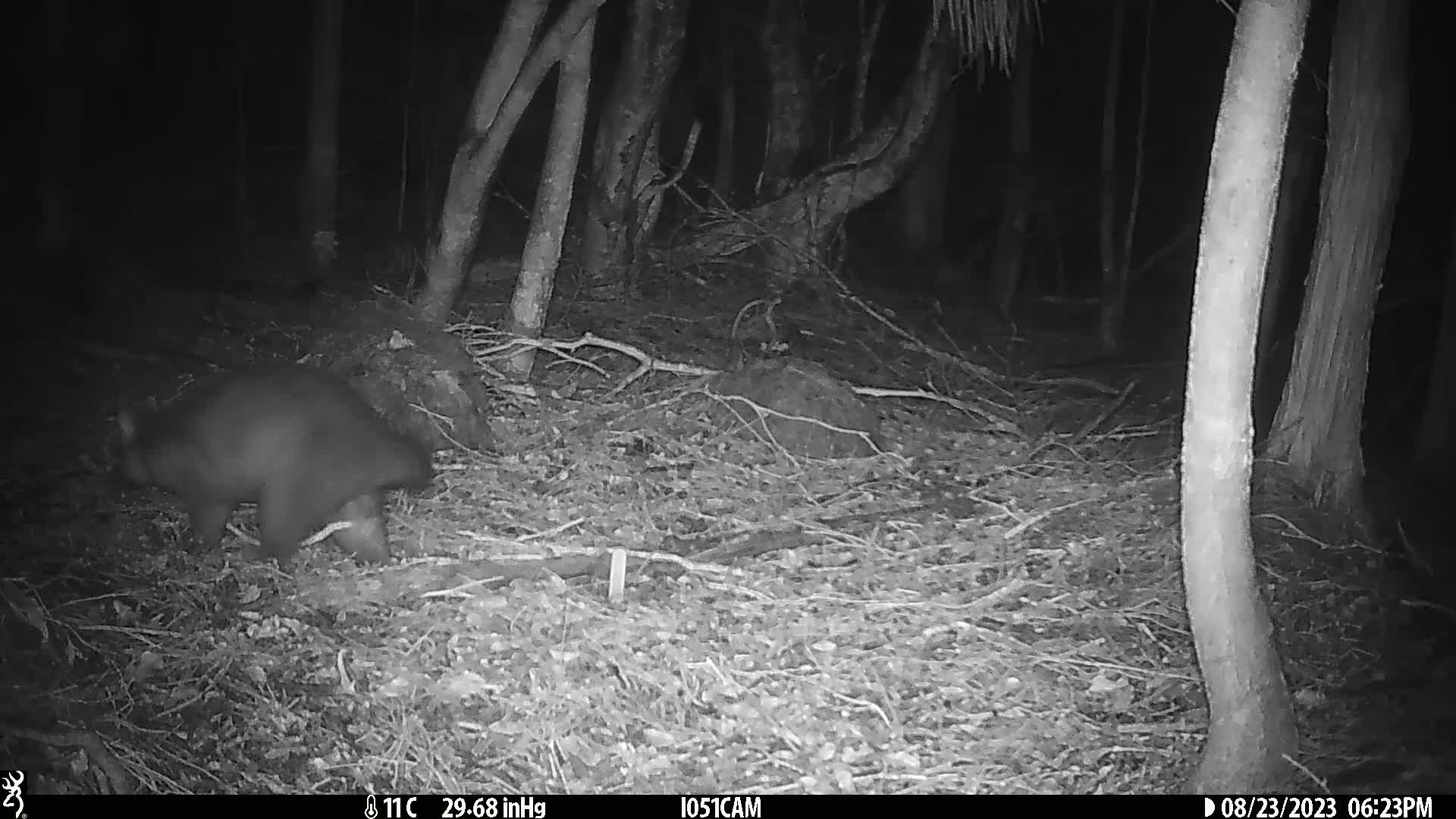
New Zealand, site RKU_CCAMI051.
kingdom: Animalia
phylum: Chordata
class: Mammalia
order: Diprotodontia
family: Phalangeridae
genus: Trichosurus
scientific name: Trichosurus vulpecula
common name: common brushtail possum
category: possum